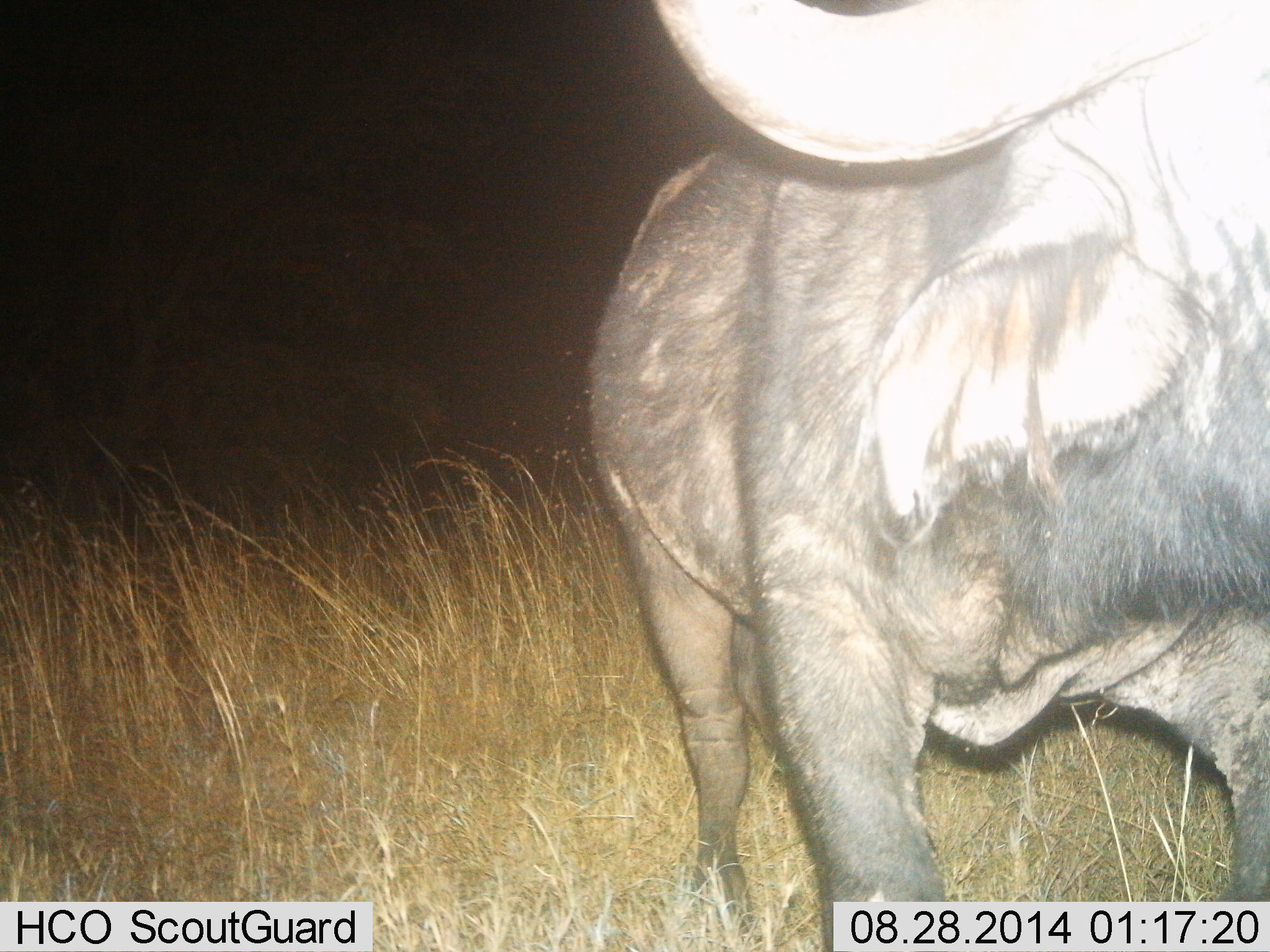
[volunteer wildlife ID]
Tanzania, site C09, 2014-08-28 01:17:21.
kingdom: Animalia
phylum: Chordata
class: Mammalia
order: Artiodactyla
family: Bovidae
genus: Syncerus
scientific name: Syncerus caffer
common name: cape buffalo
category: buffalo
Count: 1.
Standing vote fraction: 60%.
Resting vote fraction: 0%.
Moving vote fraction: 40%.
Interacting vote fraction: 0%.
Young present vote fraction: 0%.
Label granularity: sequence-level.